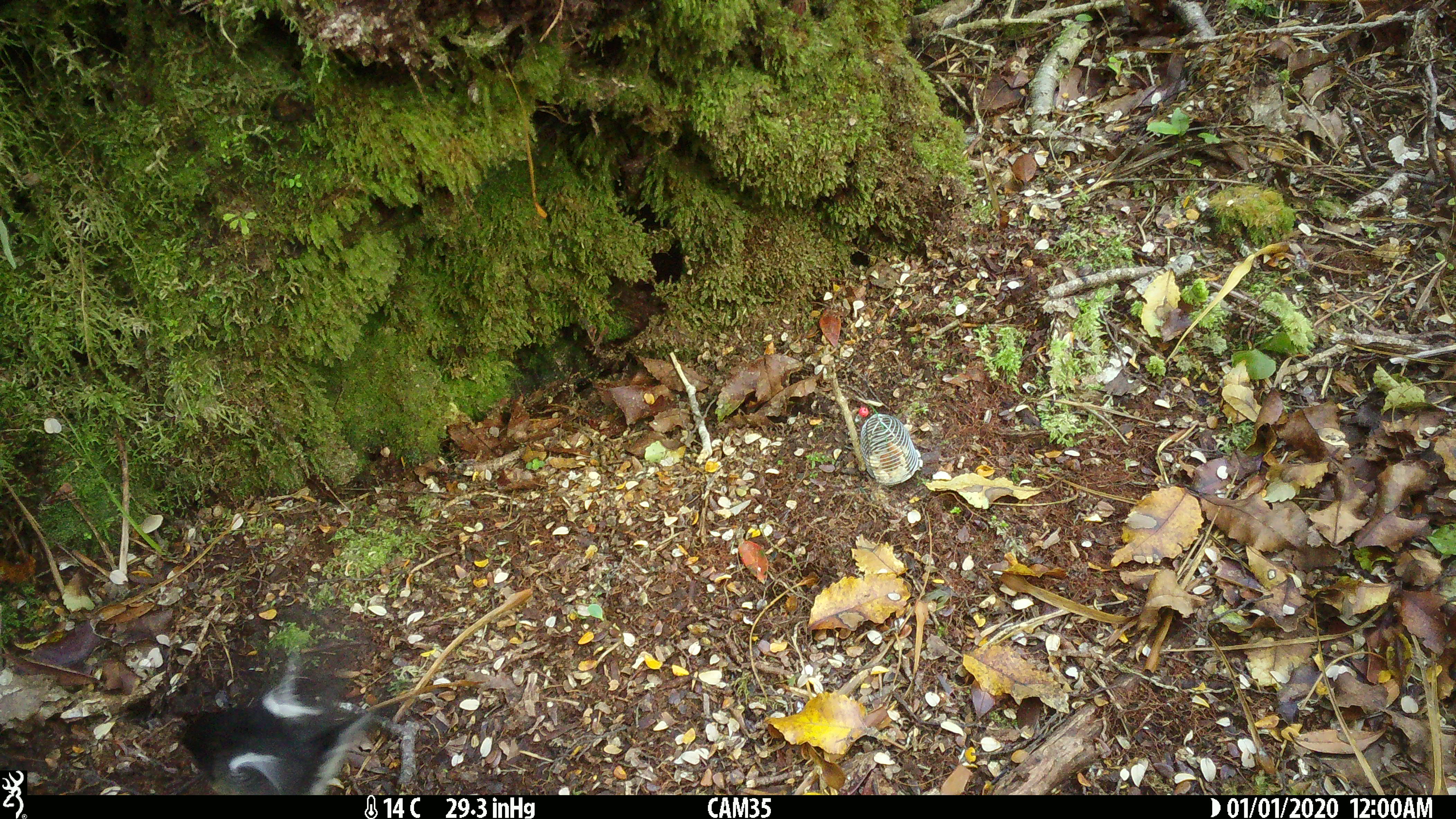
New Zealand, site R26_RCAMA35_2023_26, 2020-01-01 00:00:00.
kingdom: Animalia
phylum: Chordata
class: Aves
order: Passeriformes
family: Petroicidae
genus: Petroica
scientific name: Petroica macrocephala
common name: tomtit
Tomtit (Petroica macrocephala).